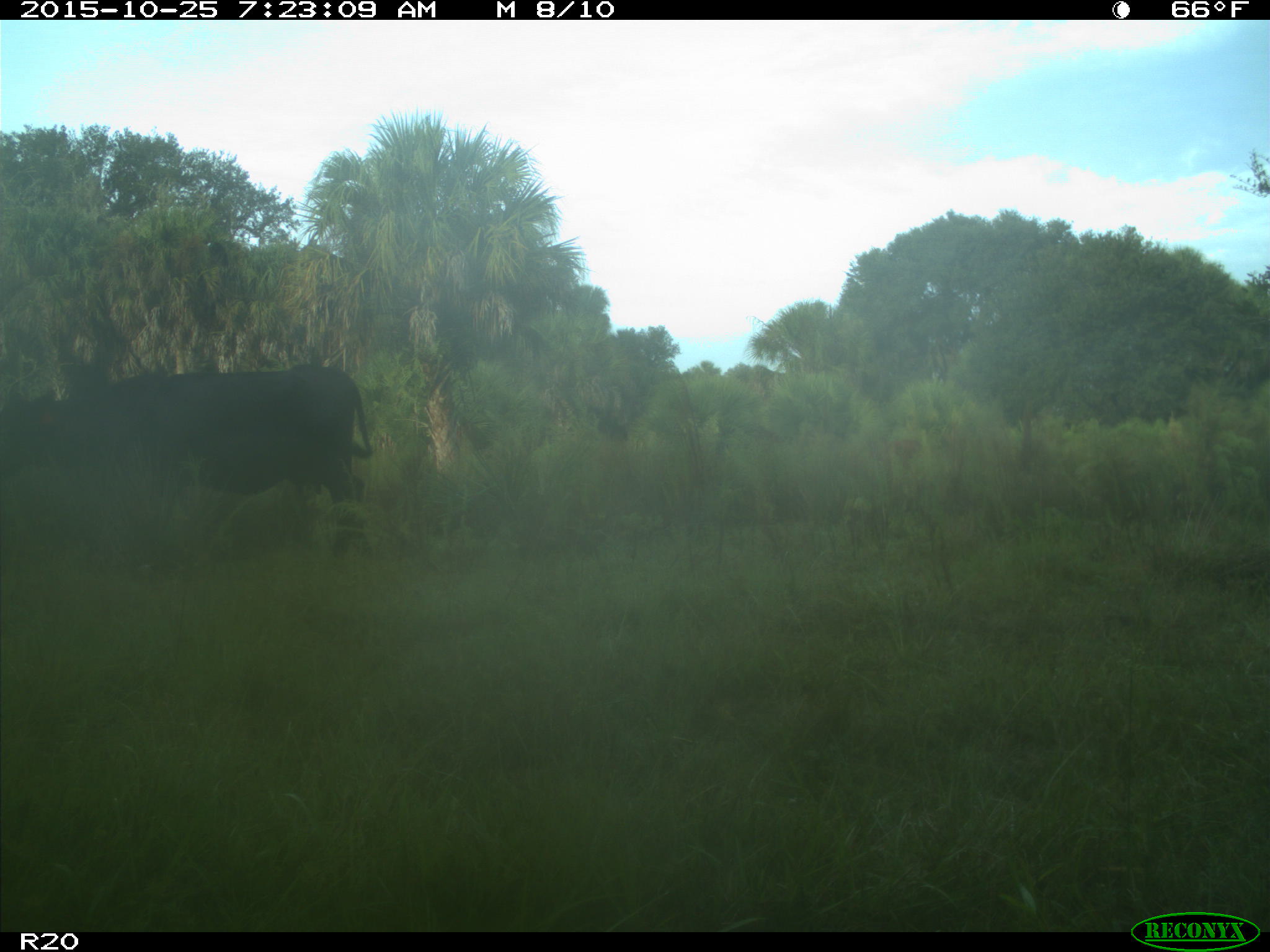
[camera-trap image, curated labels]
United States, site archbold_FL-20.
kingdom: Animalia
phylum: Chordata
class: Mammalia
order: Artiodactyla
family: Bovidae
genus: Bos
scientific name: Bos taurus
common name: domestic cow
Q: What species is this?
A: Bos taurus (domestic cow).